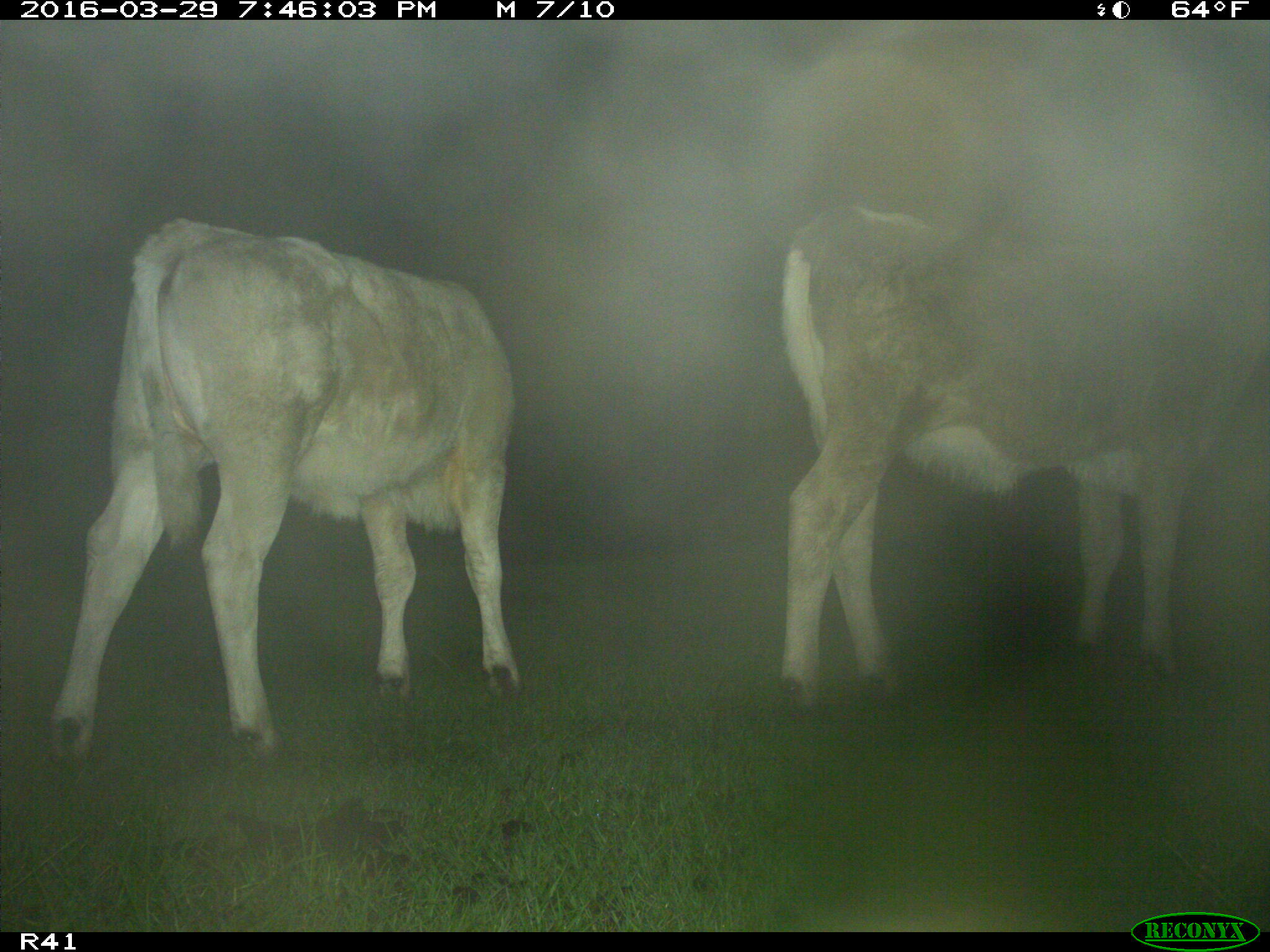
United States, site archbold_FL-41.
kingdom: Animalia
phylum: Chordata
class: Mammalia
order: Artiodactyla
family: Bovidae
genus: Bos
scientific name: Bos taurus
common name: domestic cow